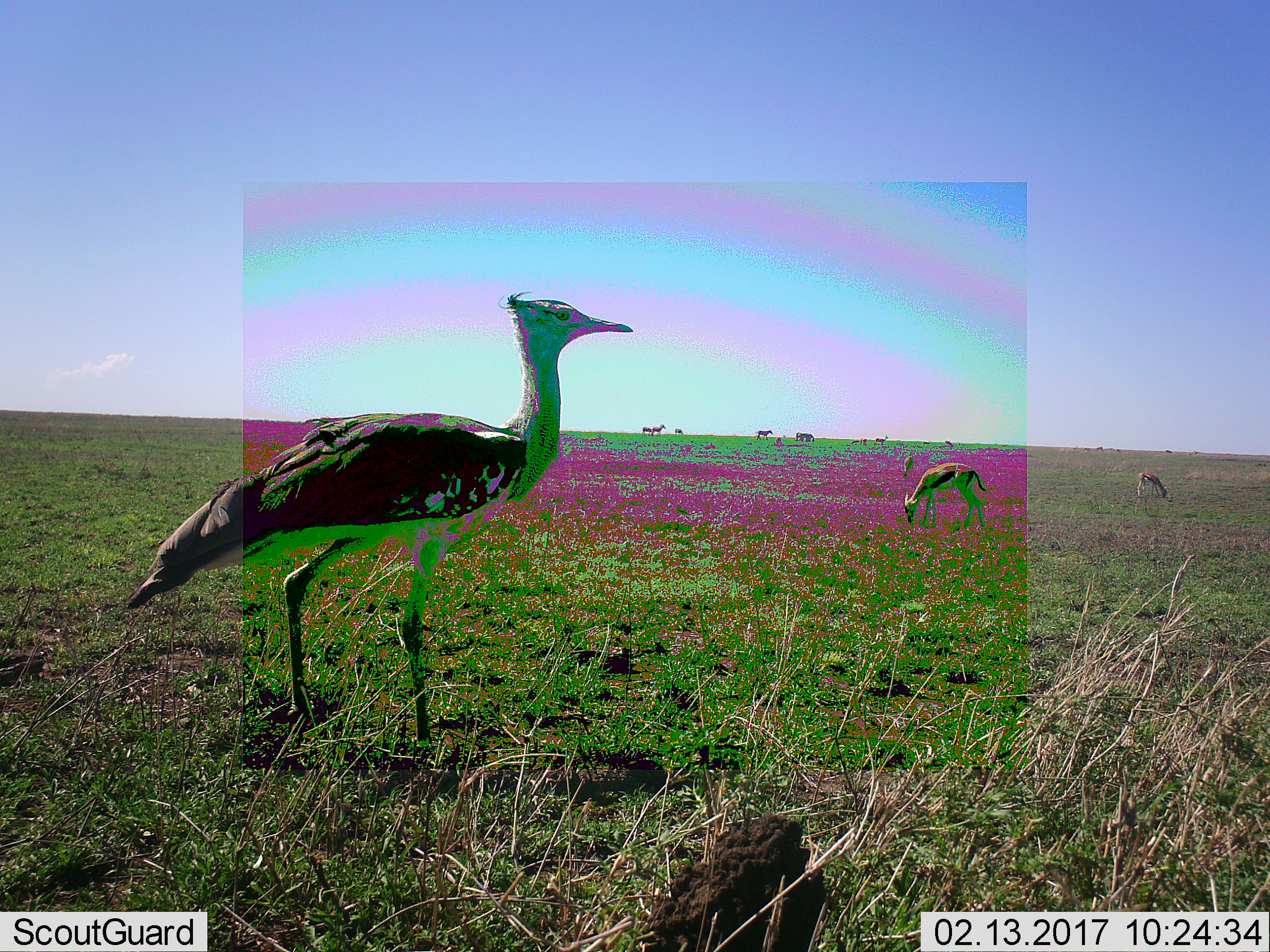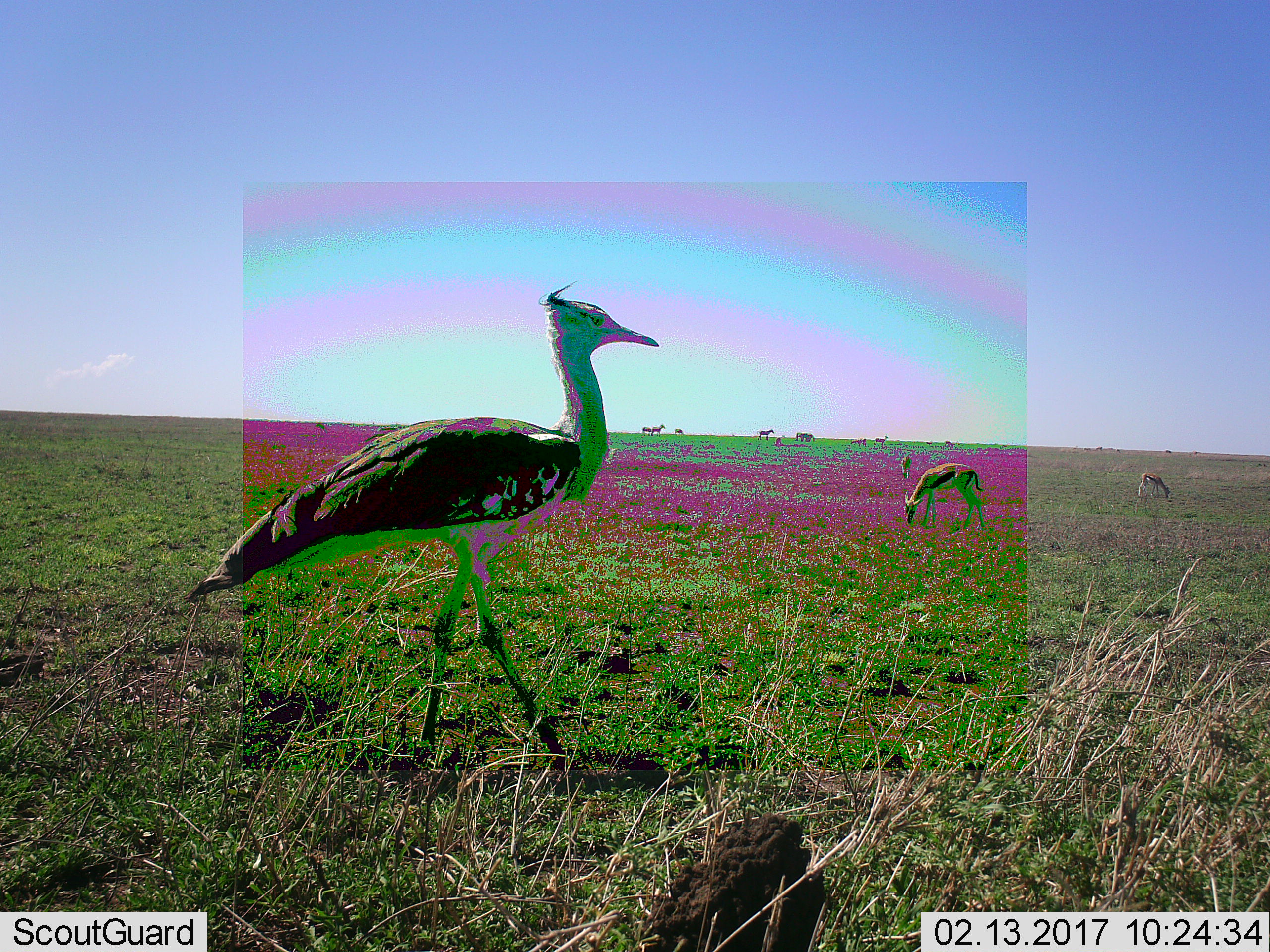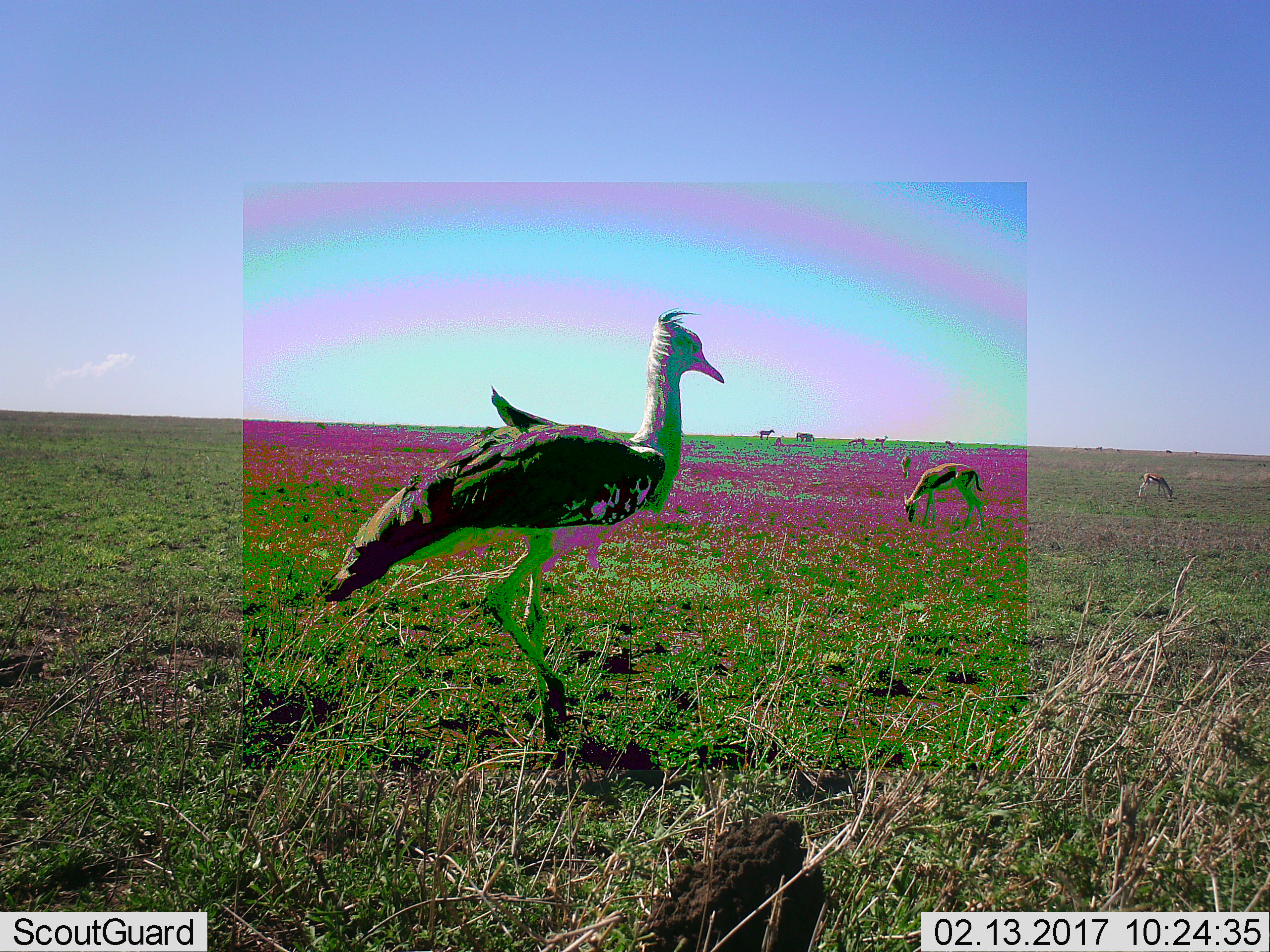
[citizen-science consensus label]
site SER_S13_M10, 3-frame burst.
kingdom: Animalia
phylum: Chordata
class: Aves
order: Otidiformes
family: Otididae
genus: Ardeotis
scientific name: Ardeotis kori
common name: kori bustard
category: bustardkori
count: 1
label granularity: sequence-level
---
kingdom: Animalia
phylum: Chordata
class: Mammalia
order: Artiodactyla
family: Bovidae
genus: Eudorcas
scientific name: Eudorcas thomsonii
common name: thomson's gazelle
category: gazellethomsons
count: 8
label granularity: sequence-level